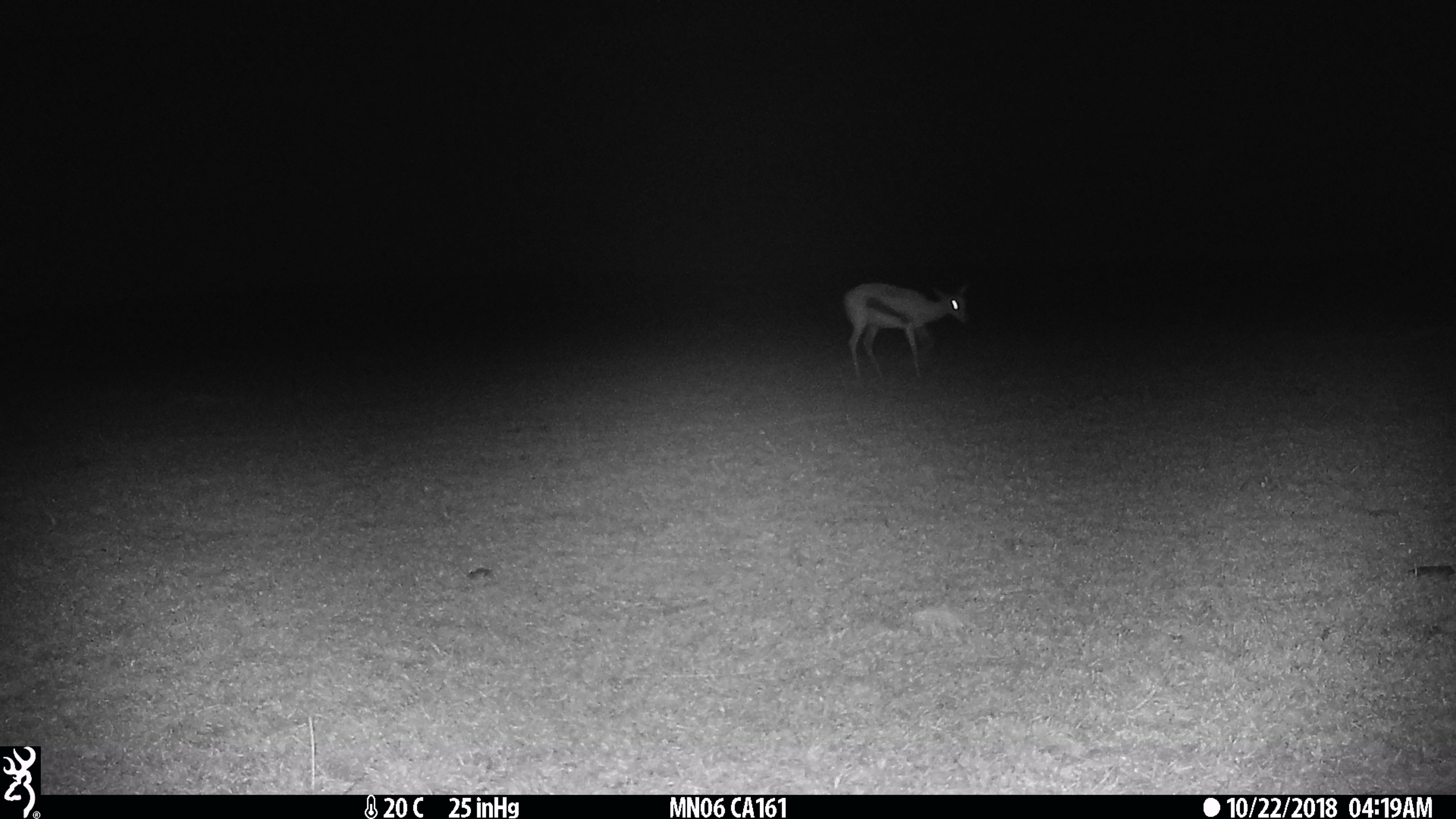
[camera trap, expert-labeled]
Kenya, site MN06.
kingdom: Animalia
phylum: Chordata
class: Mammalia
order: Artiodactyla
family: Bovidae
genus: Eudorcas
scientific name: Eudorcas thomsonii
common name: thomon's gazelle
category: gazelle thomsons